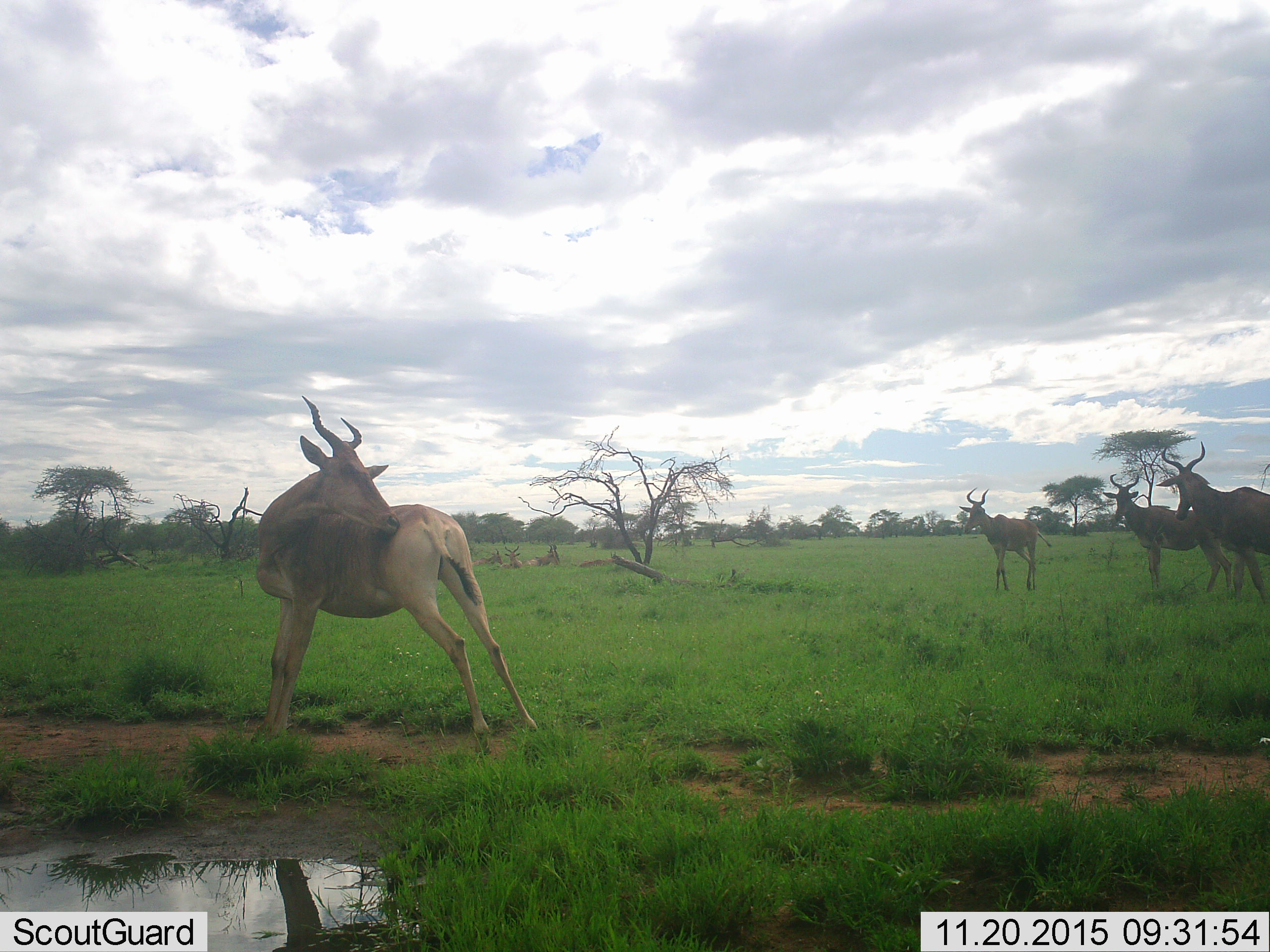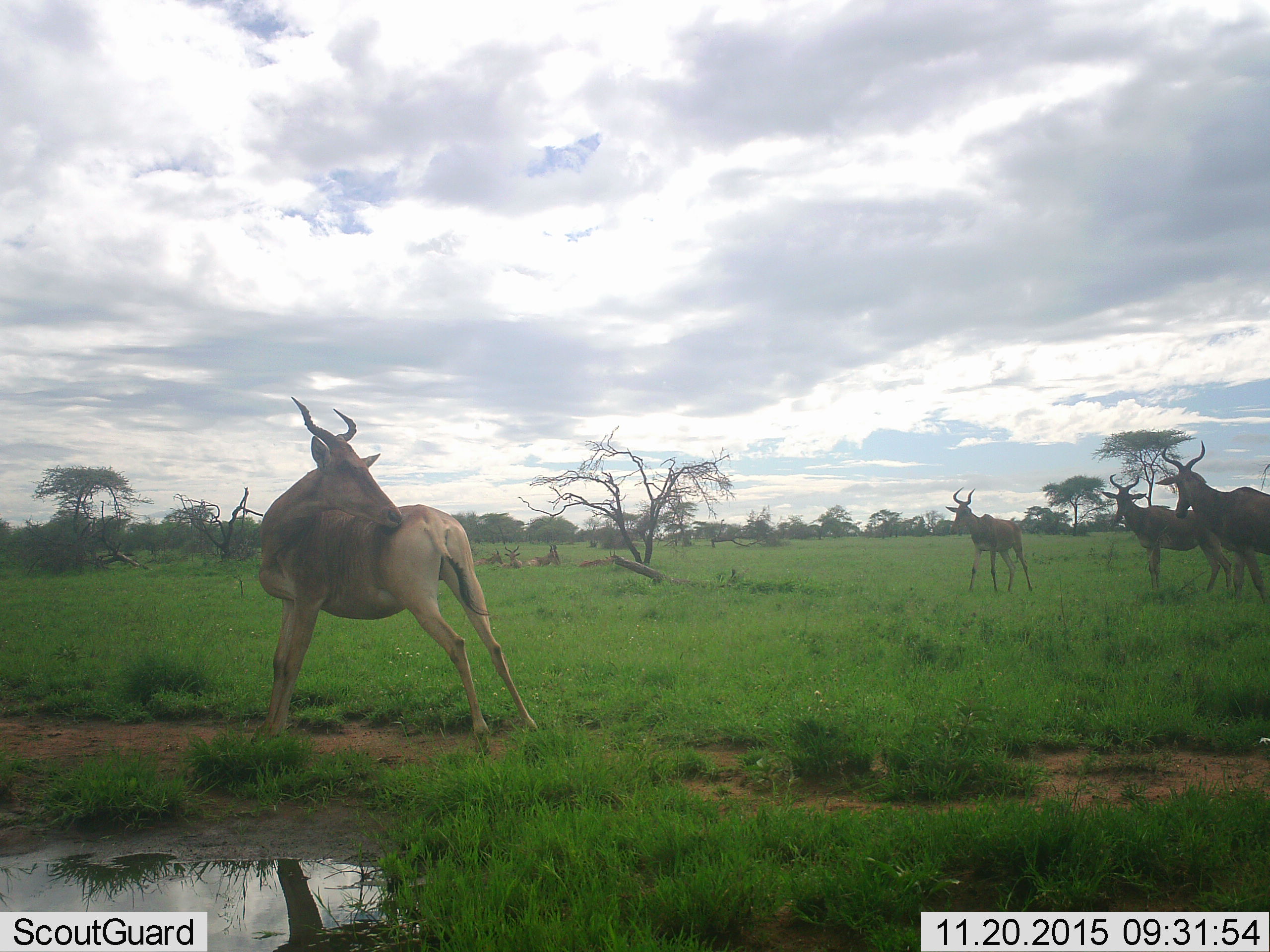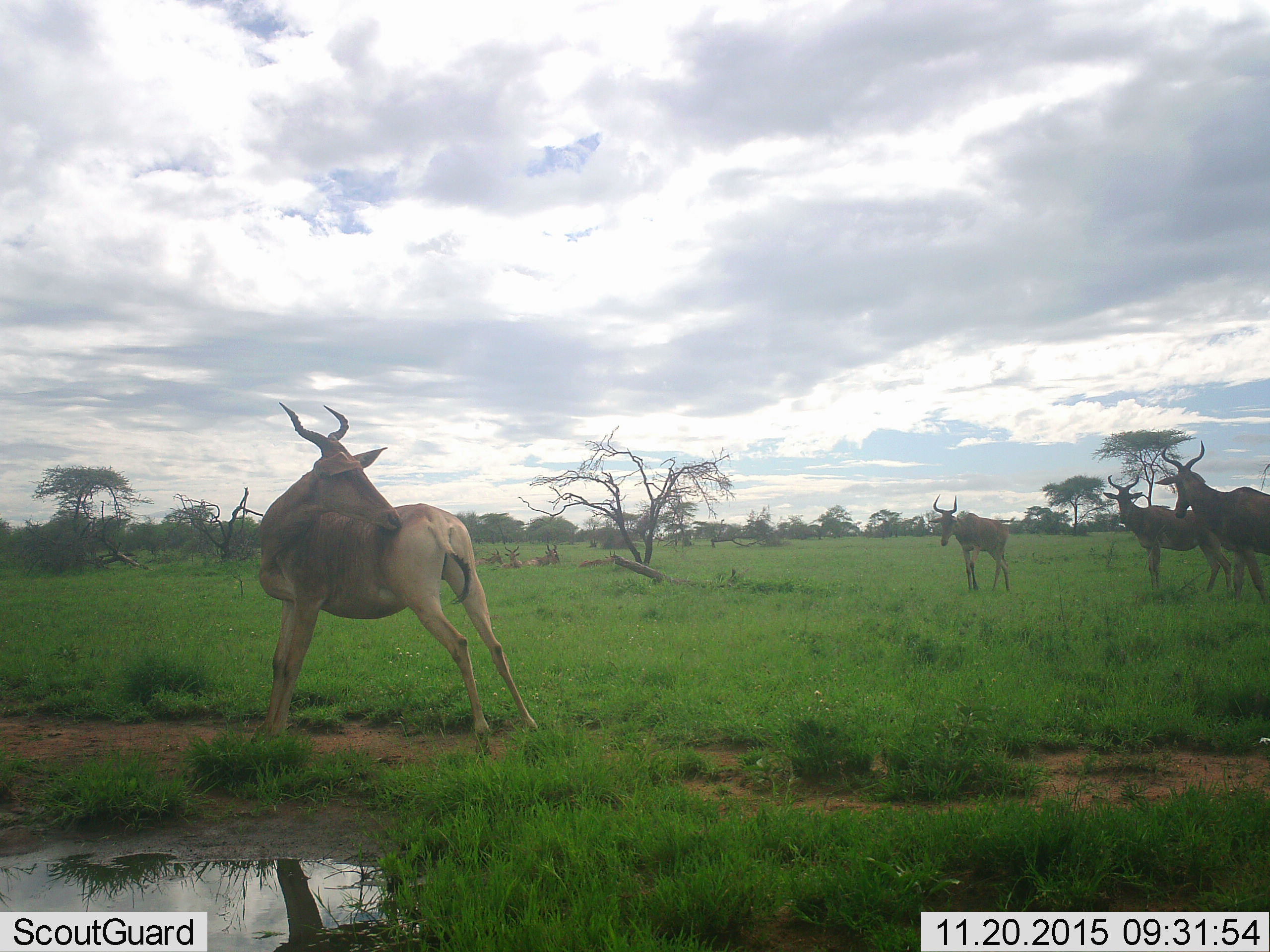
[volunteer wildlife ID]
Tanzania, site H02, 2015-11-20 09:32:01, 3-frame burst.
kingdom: Animalia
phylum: Chordata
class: Mammalia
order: Artiodactyla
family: Bovidae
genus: Alcelaphus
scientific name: Alcelaphus buselaphus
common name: hartebeest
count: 7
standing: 90%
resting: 70%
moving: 30%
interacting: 10%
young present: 10%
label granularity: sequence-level